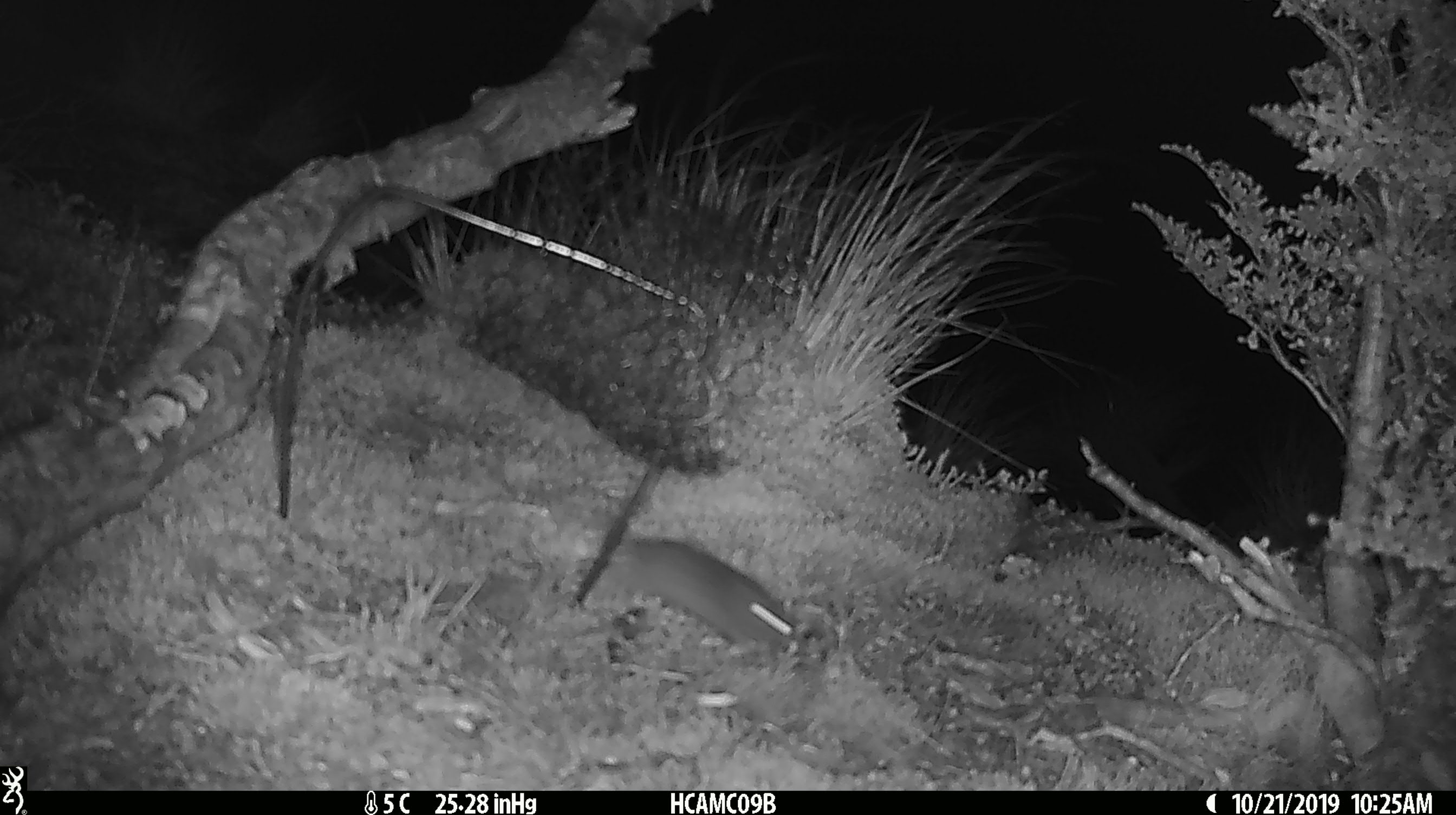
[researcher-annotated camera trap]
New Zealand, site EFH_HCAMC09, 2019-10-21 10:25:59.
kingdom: Animalia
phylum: Chordata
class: Mammalia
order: Rodentia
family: Muridae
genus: Mus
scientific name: Mus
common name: mouse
Mouse (Mus).